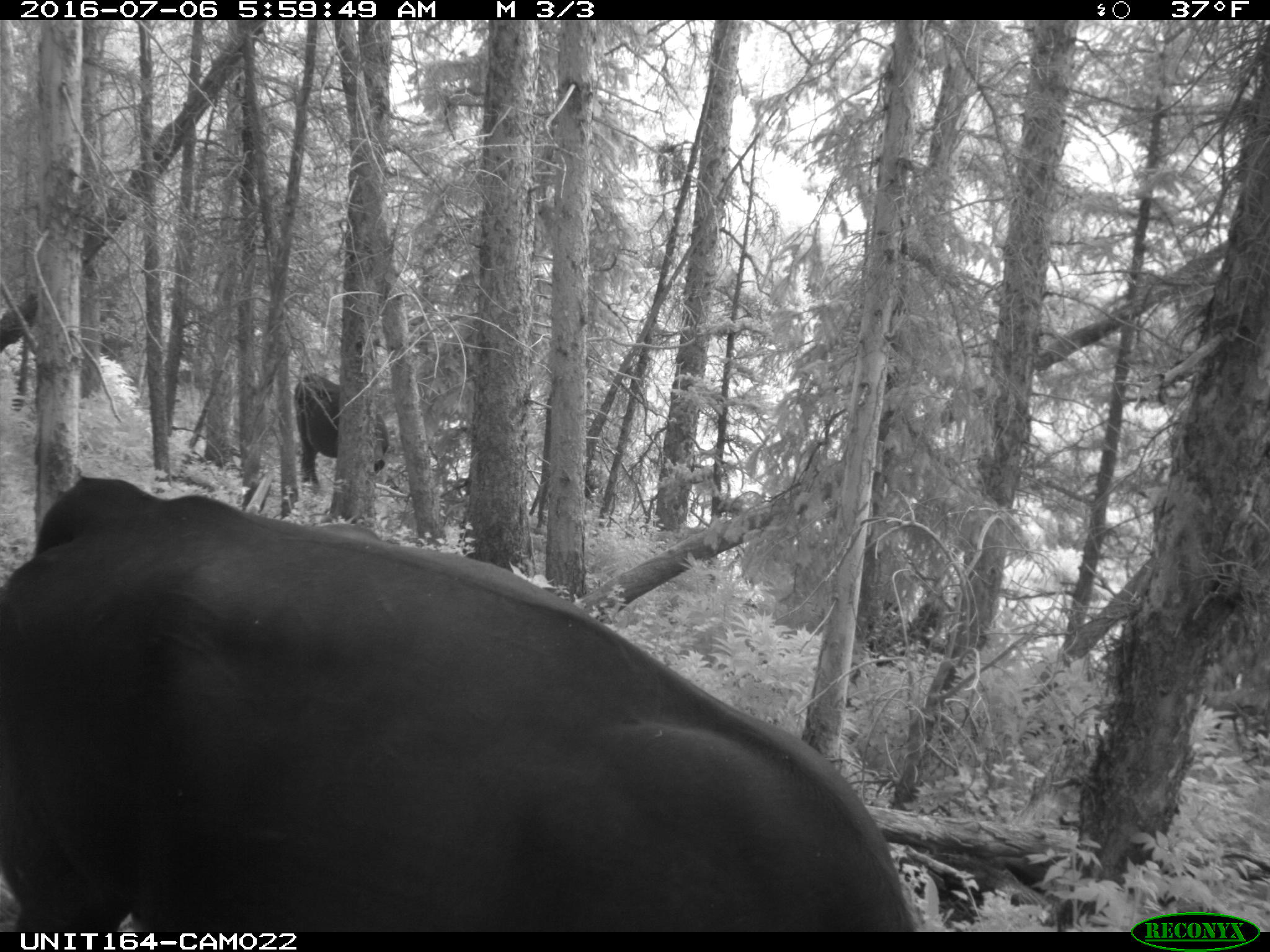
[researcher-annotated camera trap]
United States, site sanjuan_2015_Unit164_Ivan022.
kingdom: Animalia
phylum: Chordata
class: Mammalia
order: Artiodactyla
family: Bovidae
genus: Bos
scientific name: Bos taurus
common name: domestic cow